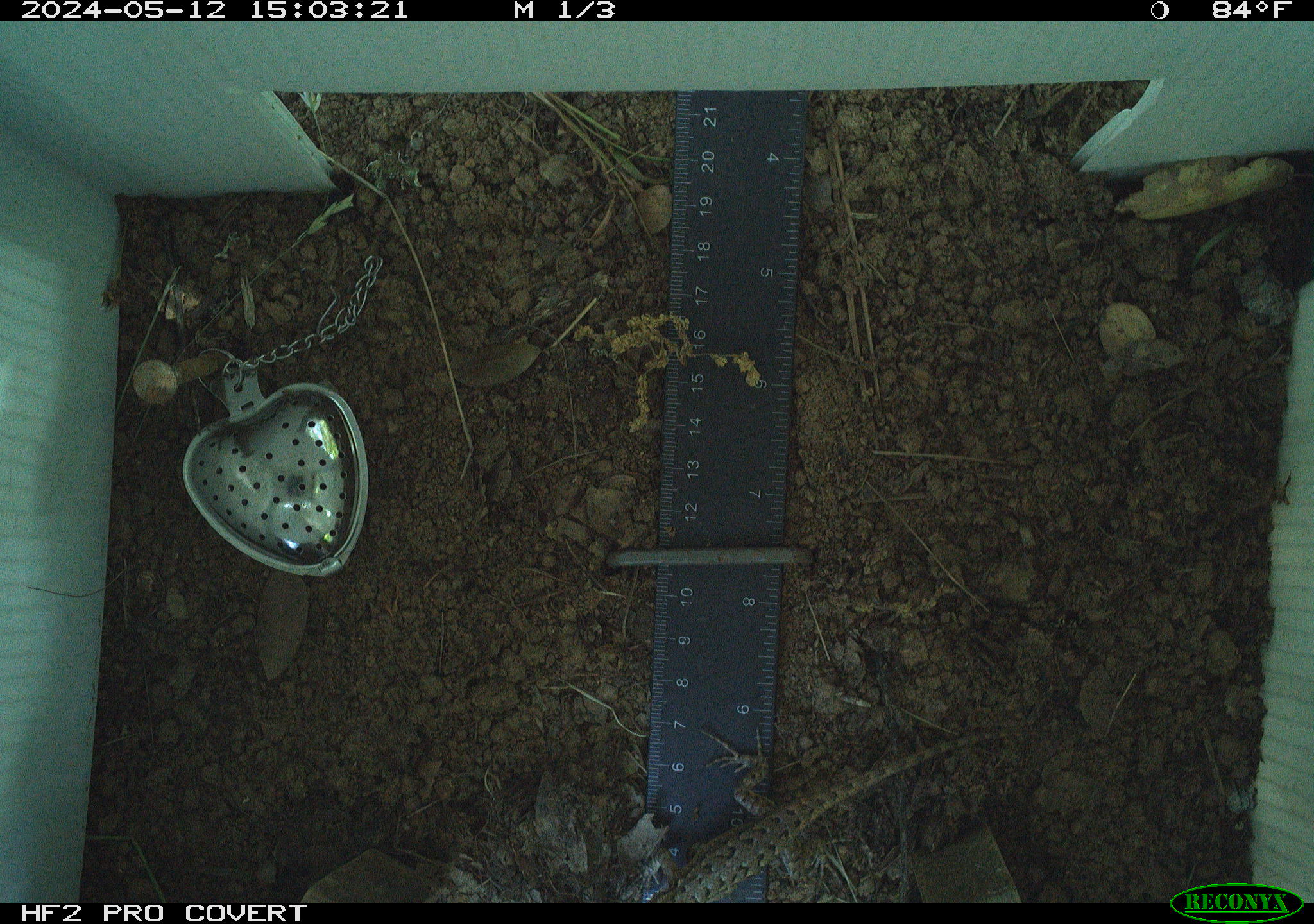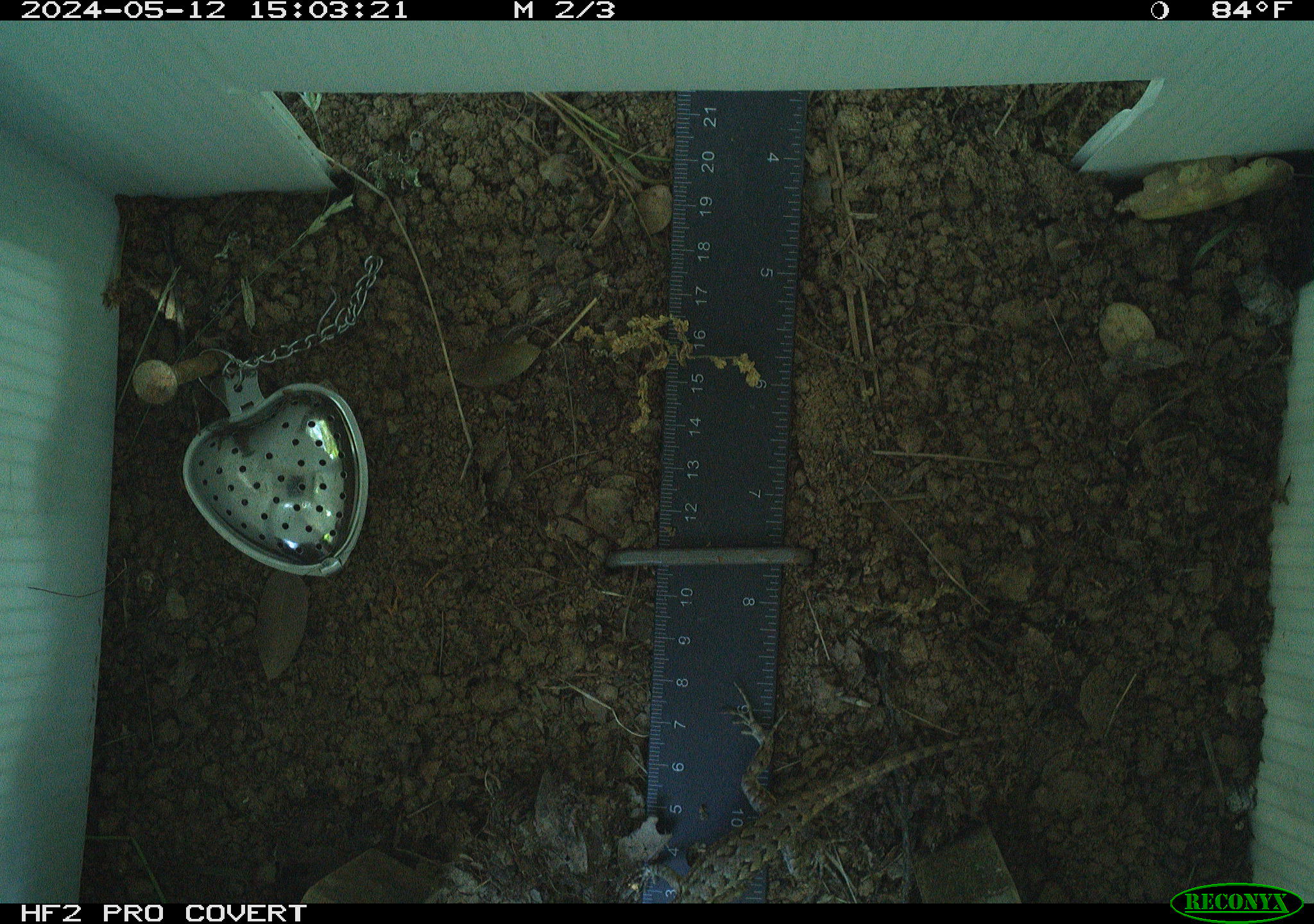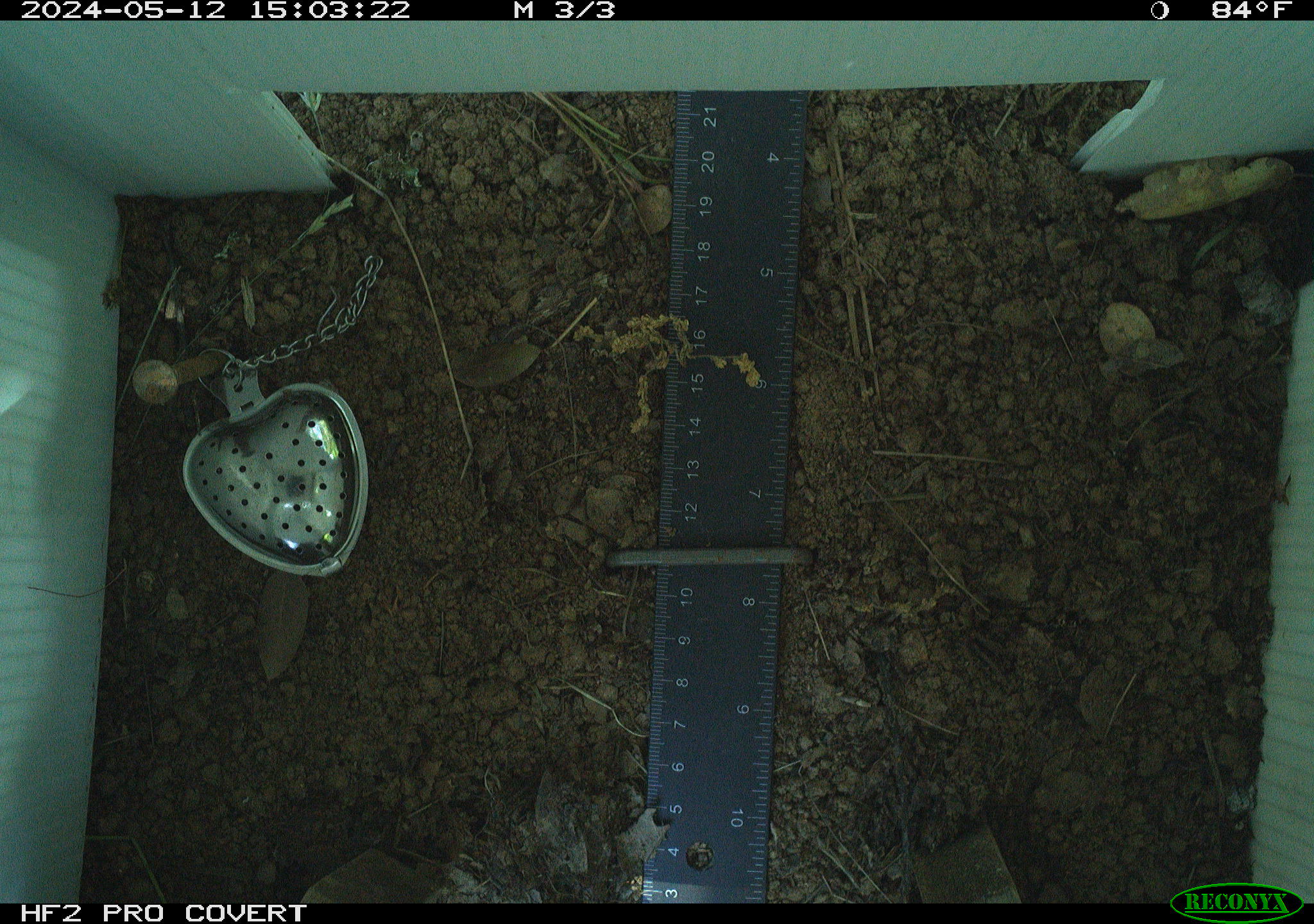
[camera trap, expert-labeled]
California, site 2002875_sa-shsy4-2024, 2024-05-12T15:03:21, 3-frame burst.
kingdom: Animalia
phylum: Chordata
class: Reptilia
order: Squamata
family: Phrynosomatidae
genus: Sceloporus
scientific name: Sceloporus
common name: spiny lizards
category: sceloporus species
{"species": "sceloporus species (spiny lizards) (Sceloporus)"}